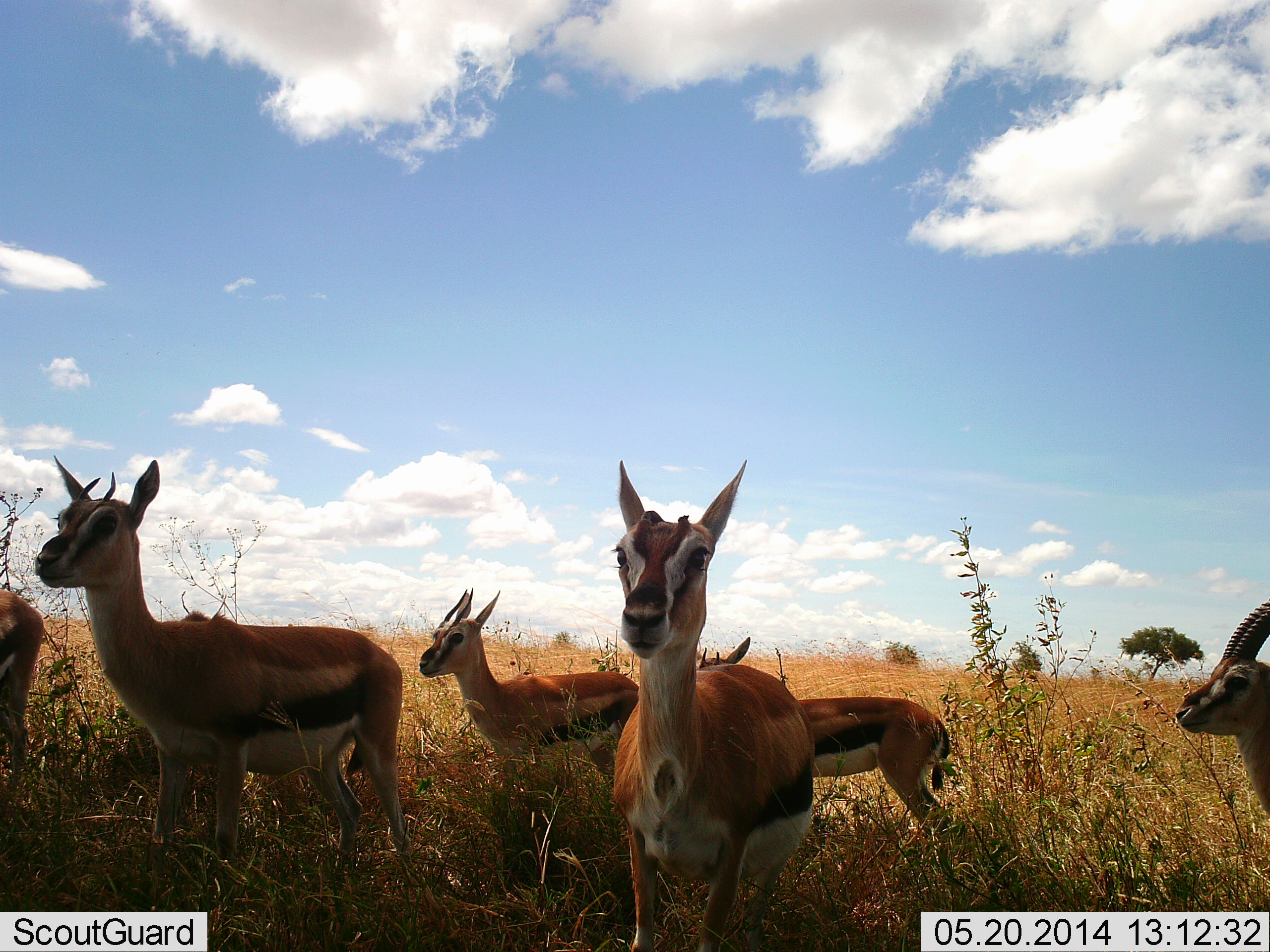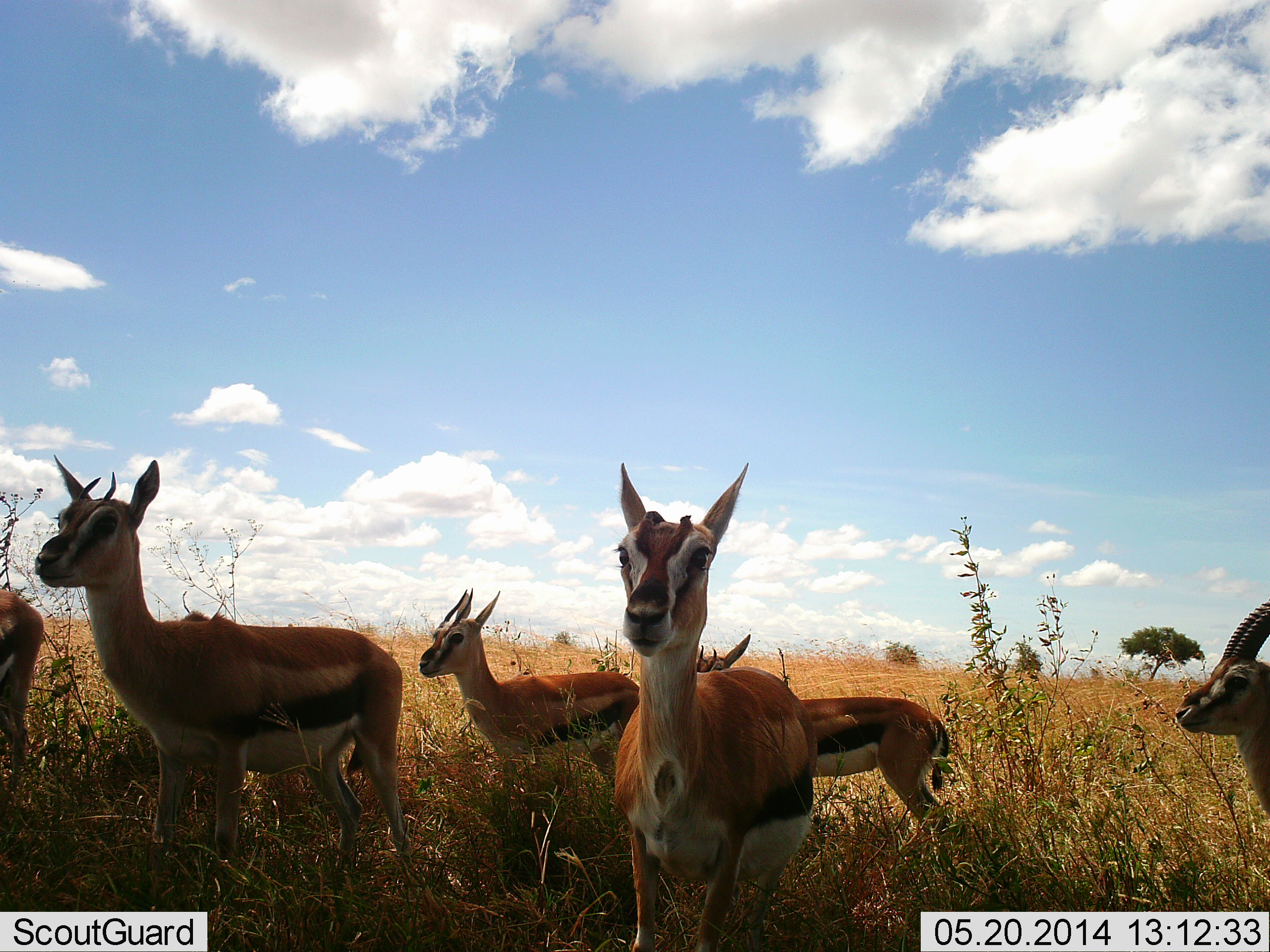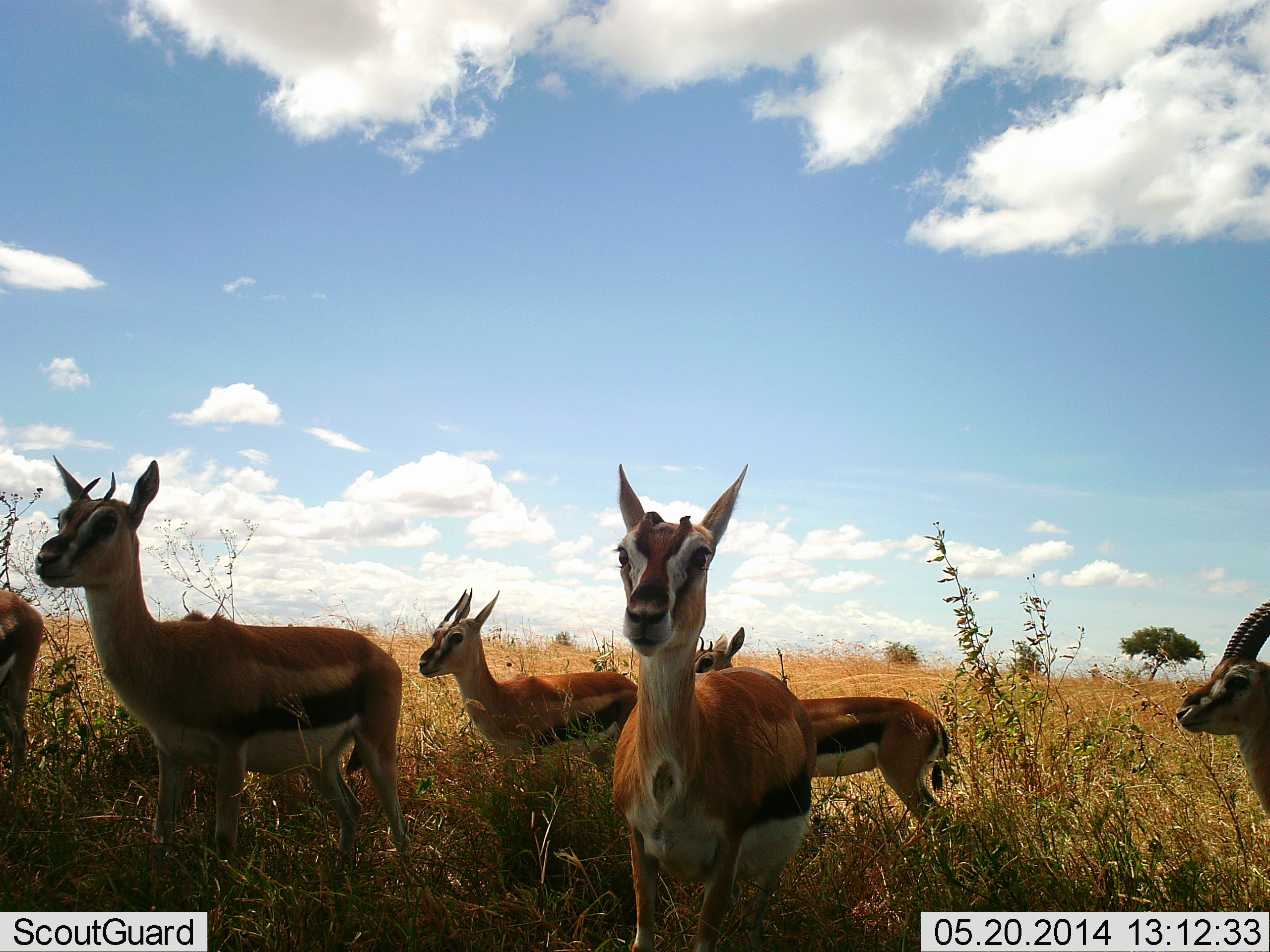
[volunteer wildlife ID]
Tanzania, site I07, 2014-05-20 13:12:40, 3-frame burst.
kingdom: Animalia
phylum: Chordata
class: Mammalia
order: Artiodactyla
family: Bovidae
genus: Eudorcas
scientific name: Eudorcas thomsonii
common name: thomson's gazelle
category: gazellethomsons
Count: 6.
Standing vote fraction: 90%.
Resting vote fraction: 0%.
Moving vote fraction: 13%.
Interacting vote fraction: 2%.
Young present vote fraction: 19%.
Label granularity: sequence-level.